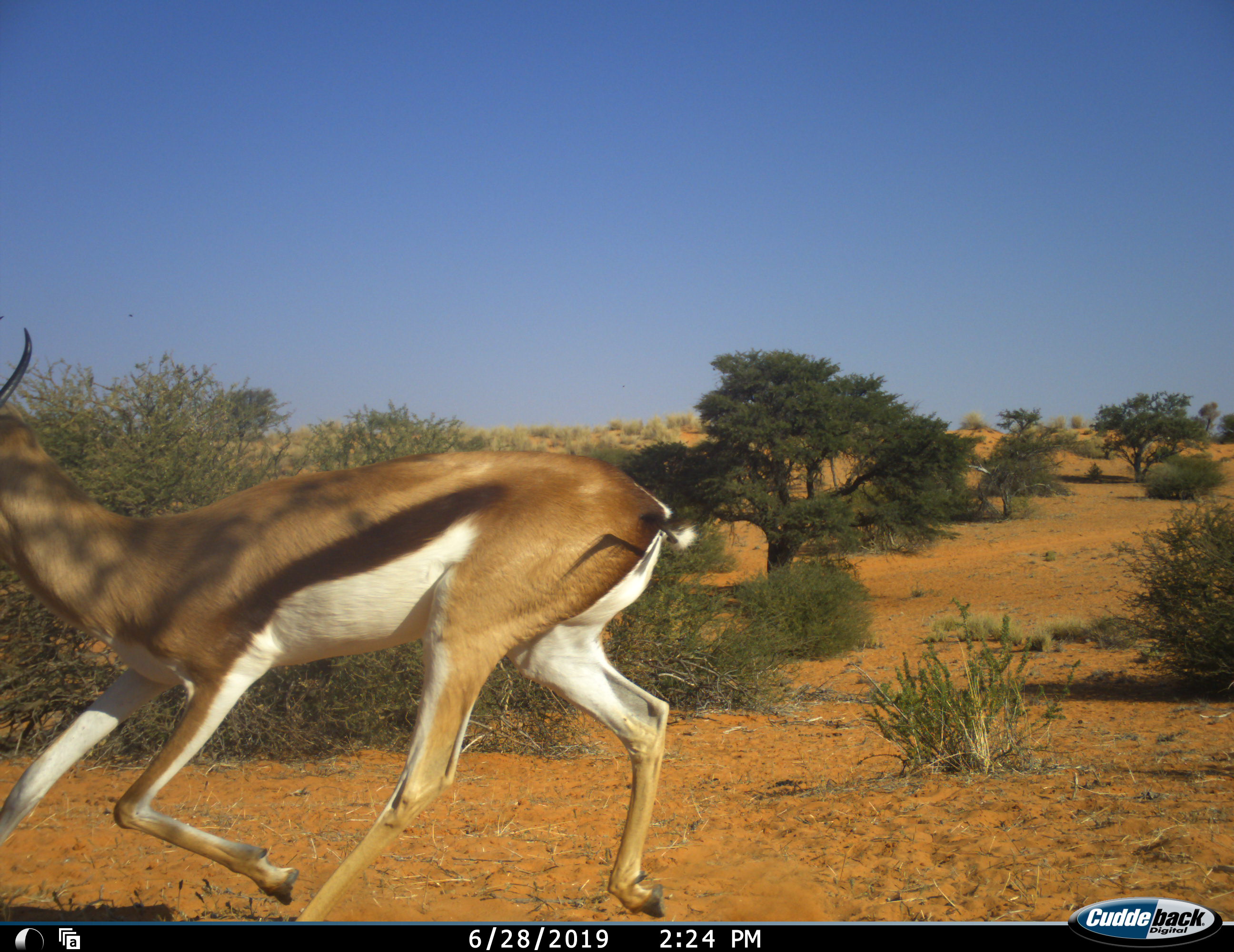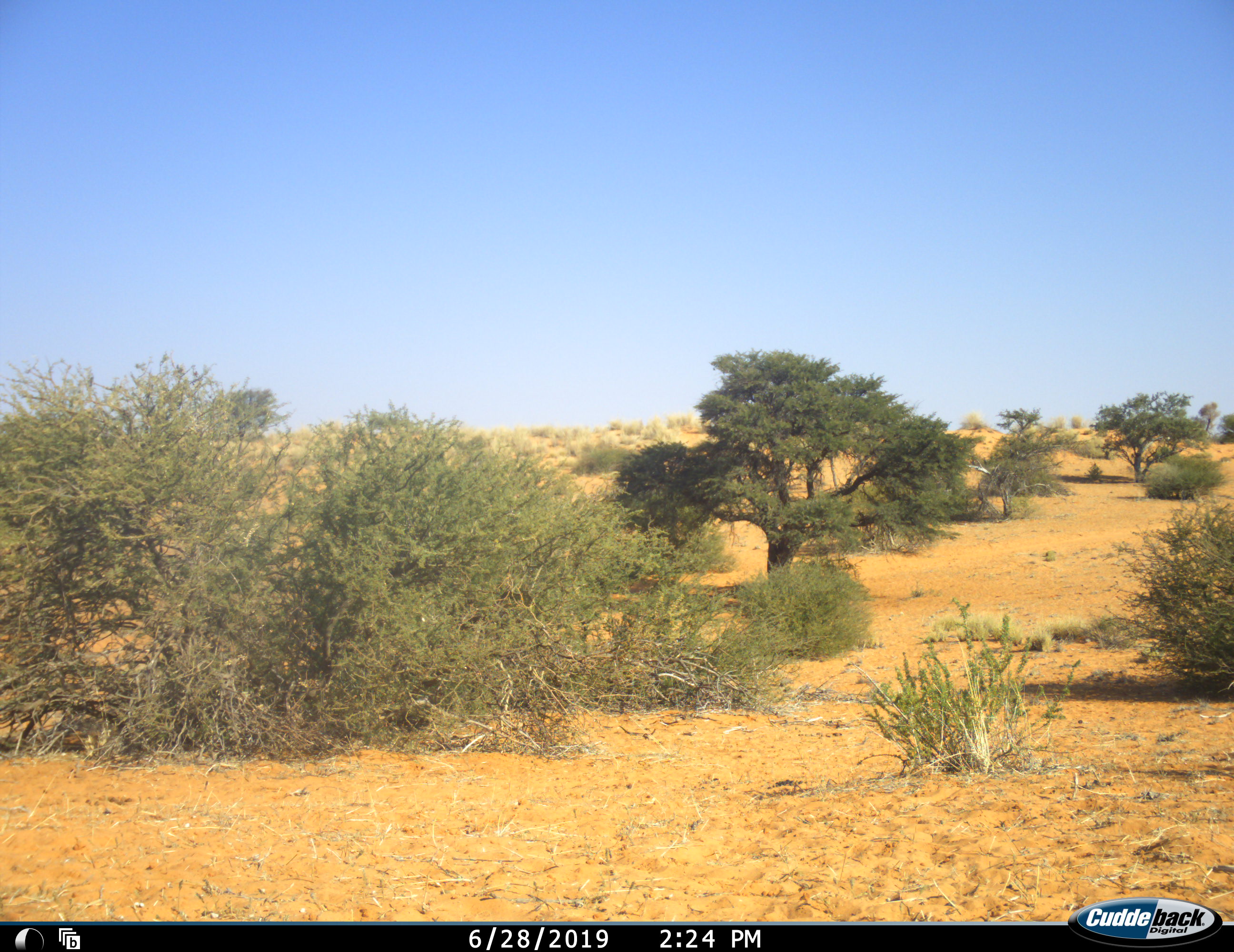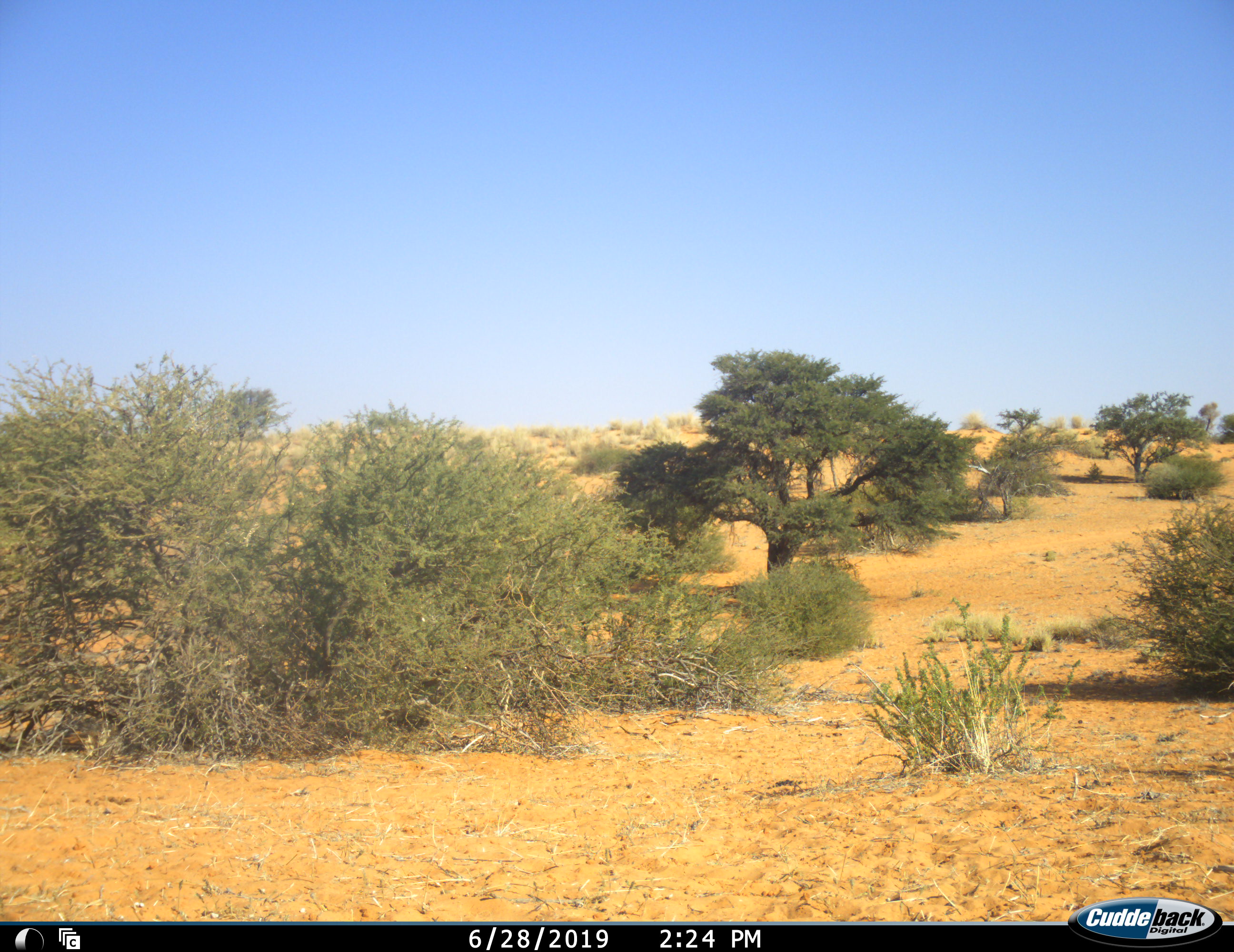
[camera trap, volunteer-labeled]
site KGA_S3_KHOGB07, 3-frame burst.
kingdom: Animalia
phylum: Chordata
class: Mammalia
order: Artiodactyla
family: Bovidae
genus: Antidorcas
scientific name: Antidorcas marsupialis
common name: springbok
Springbok (Antidorcas marsupialis), count 1. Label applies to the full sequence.